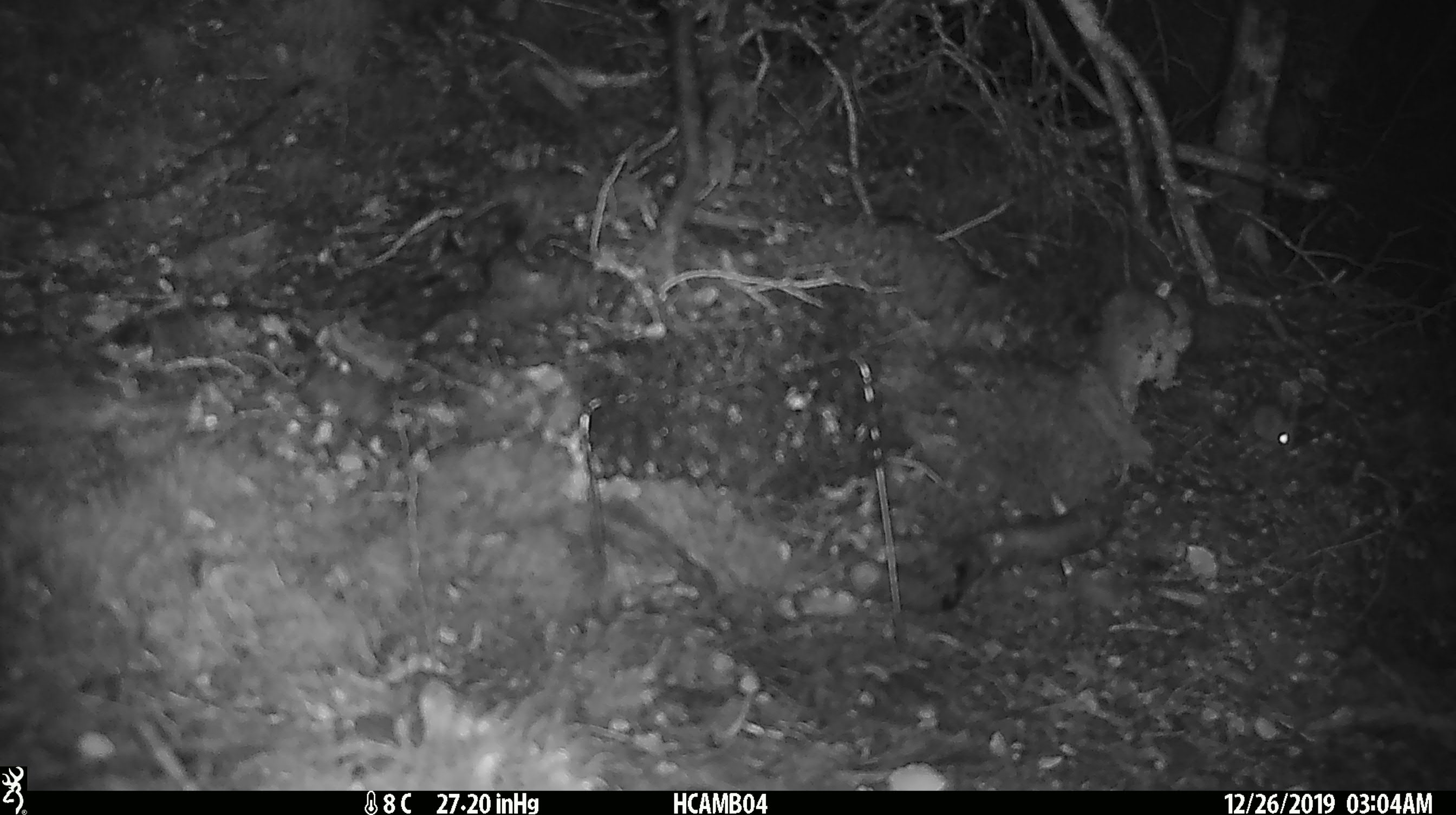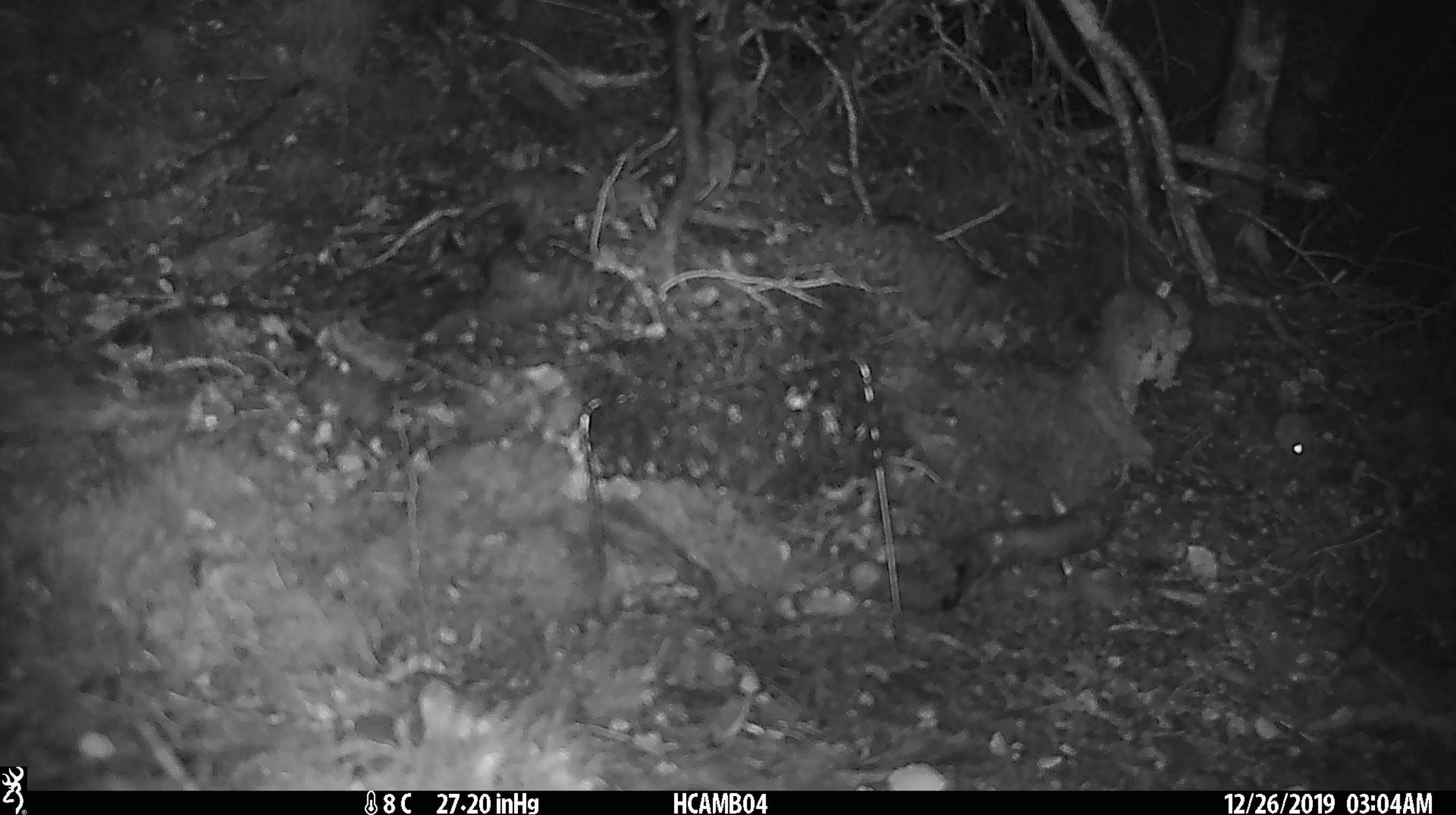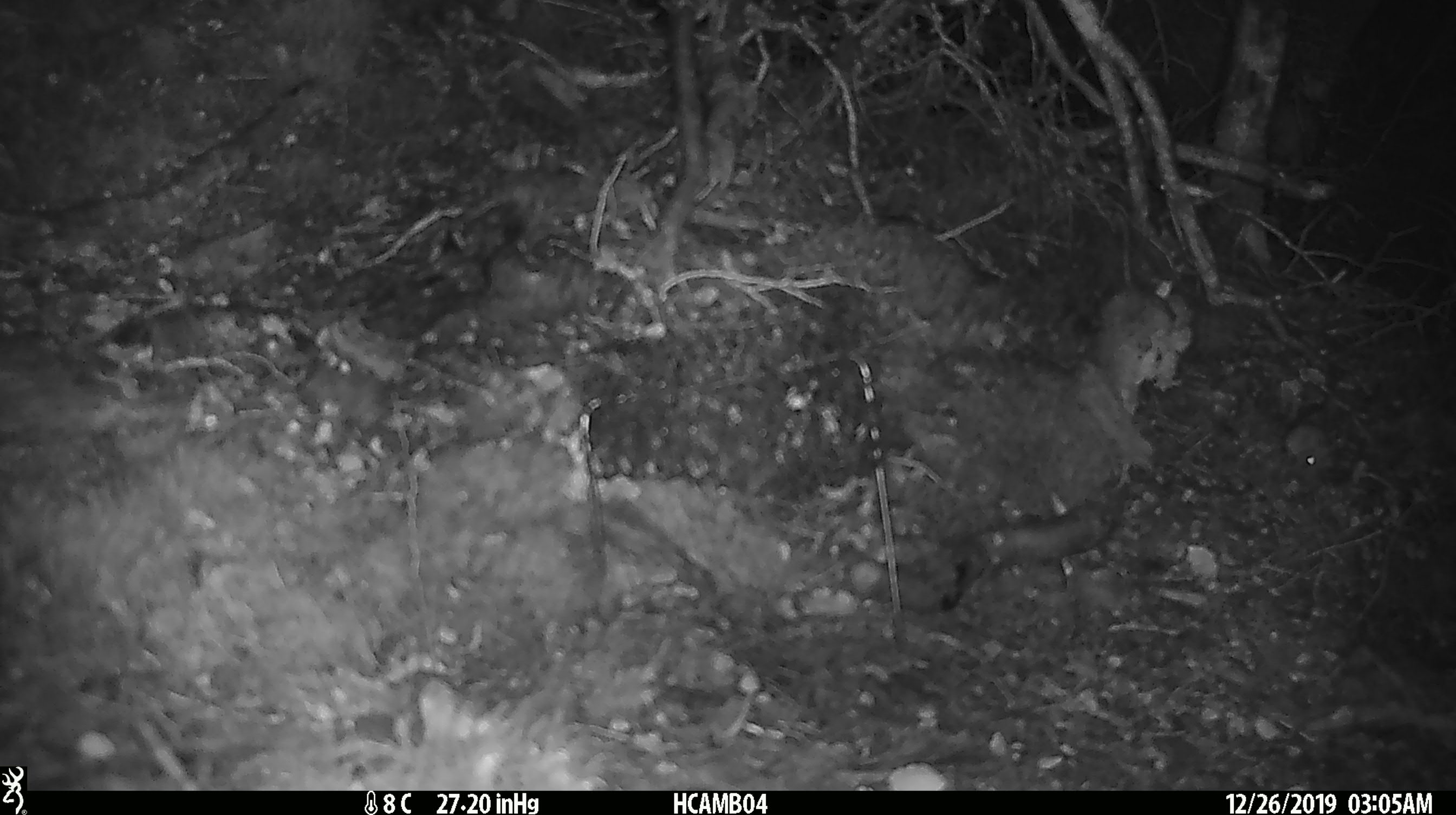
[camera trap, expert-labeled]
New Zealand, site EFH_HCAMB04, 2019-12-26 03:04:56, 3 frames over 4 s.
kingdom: Animalia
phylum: Chordata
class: Mammalia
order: Rodentia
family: Muridae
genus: Mus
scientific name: Mus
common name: mouse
Mouse (Mus).